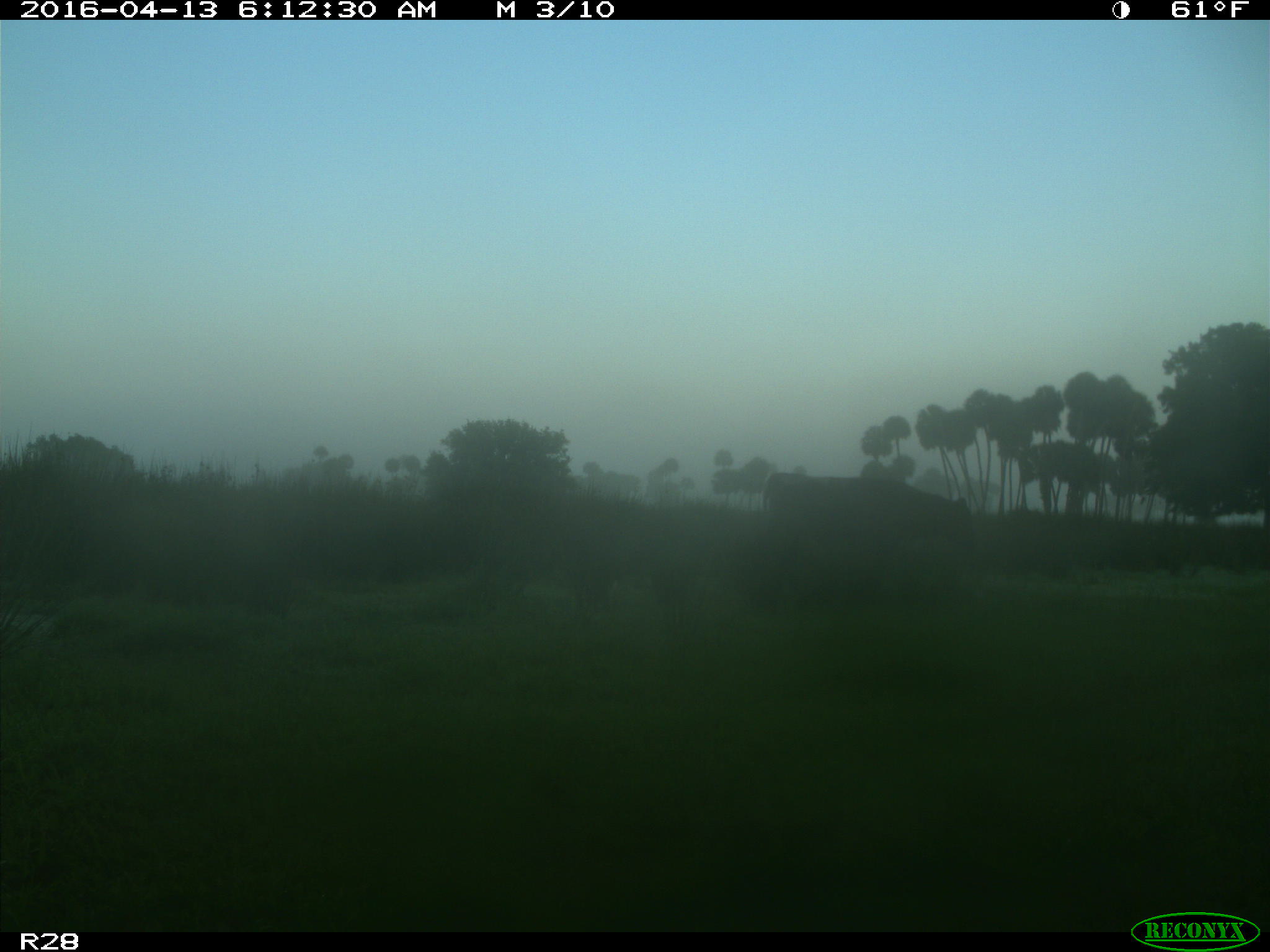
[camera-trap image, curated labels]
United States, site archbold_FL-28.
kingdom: Animalia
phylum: Chordata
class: Mammalia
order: Artiodactyla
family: Bovidae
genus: Bos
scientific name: Bos taurus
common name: domestic cow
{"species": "Bos taurus (domestic cow)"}